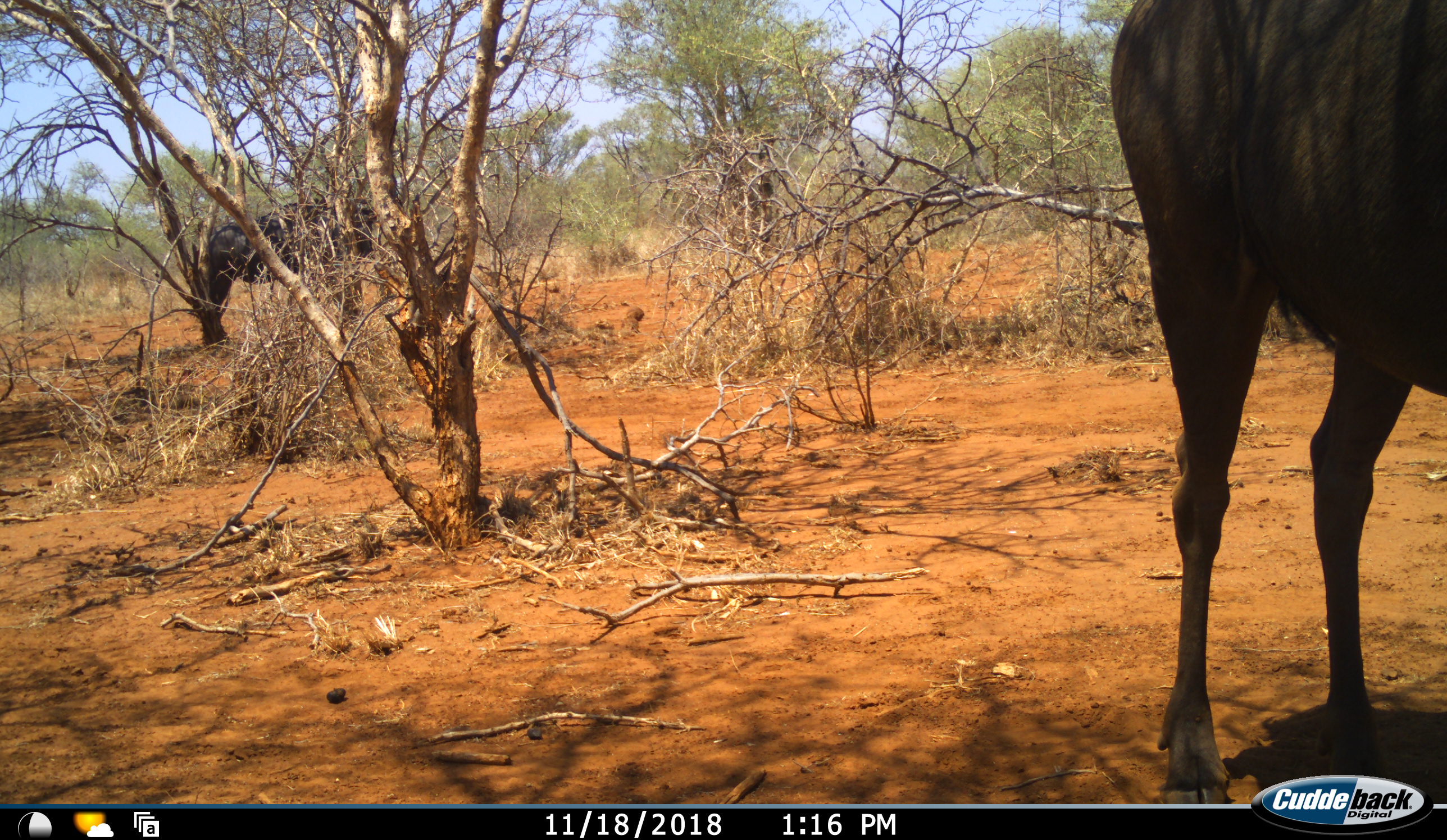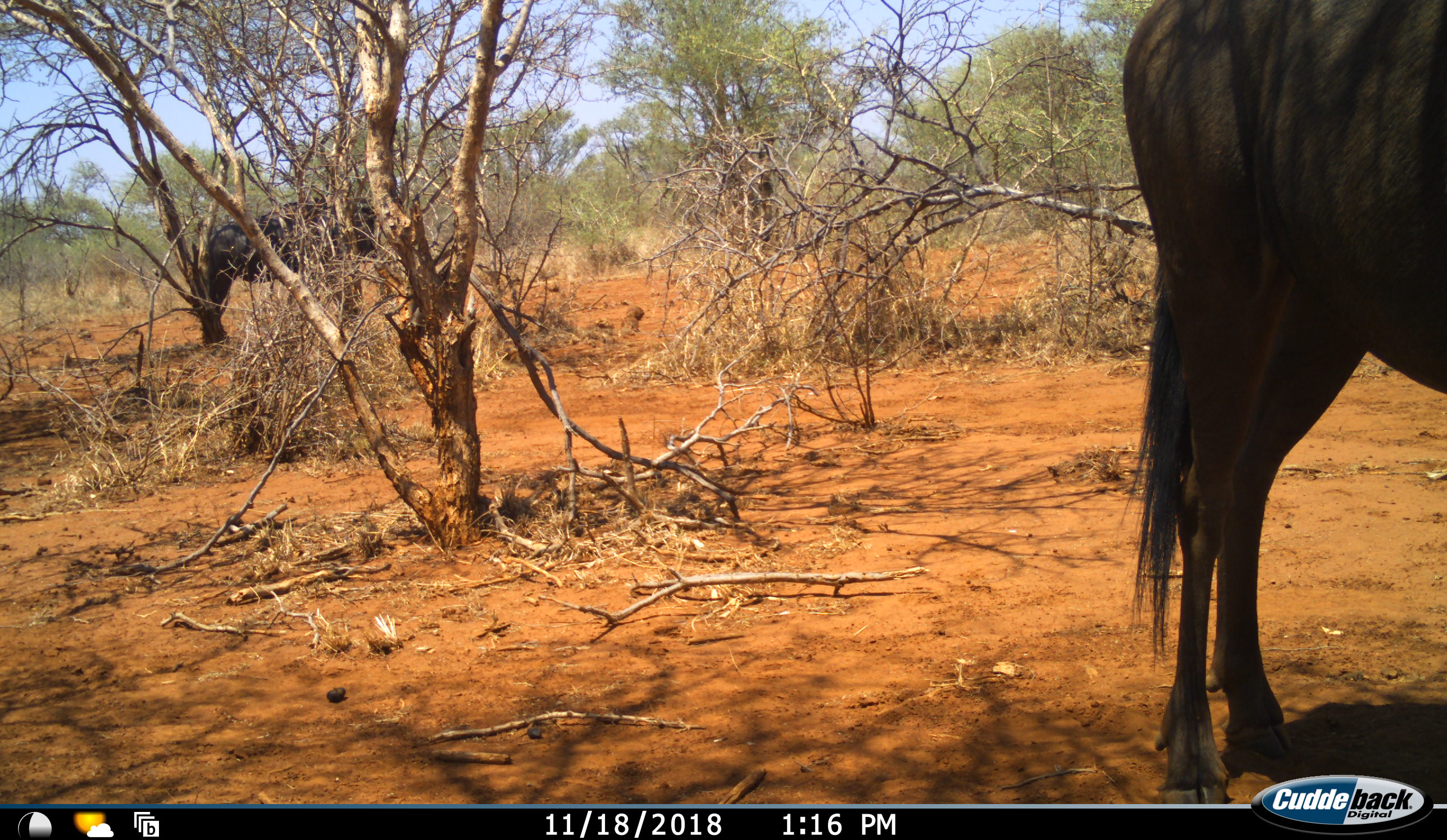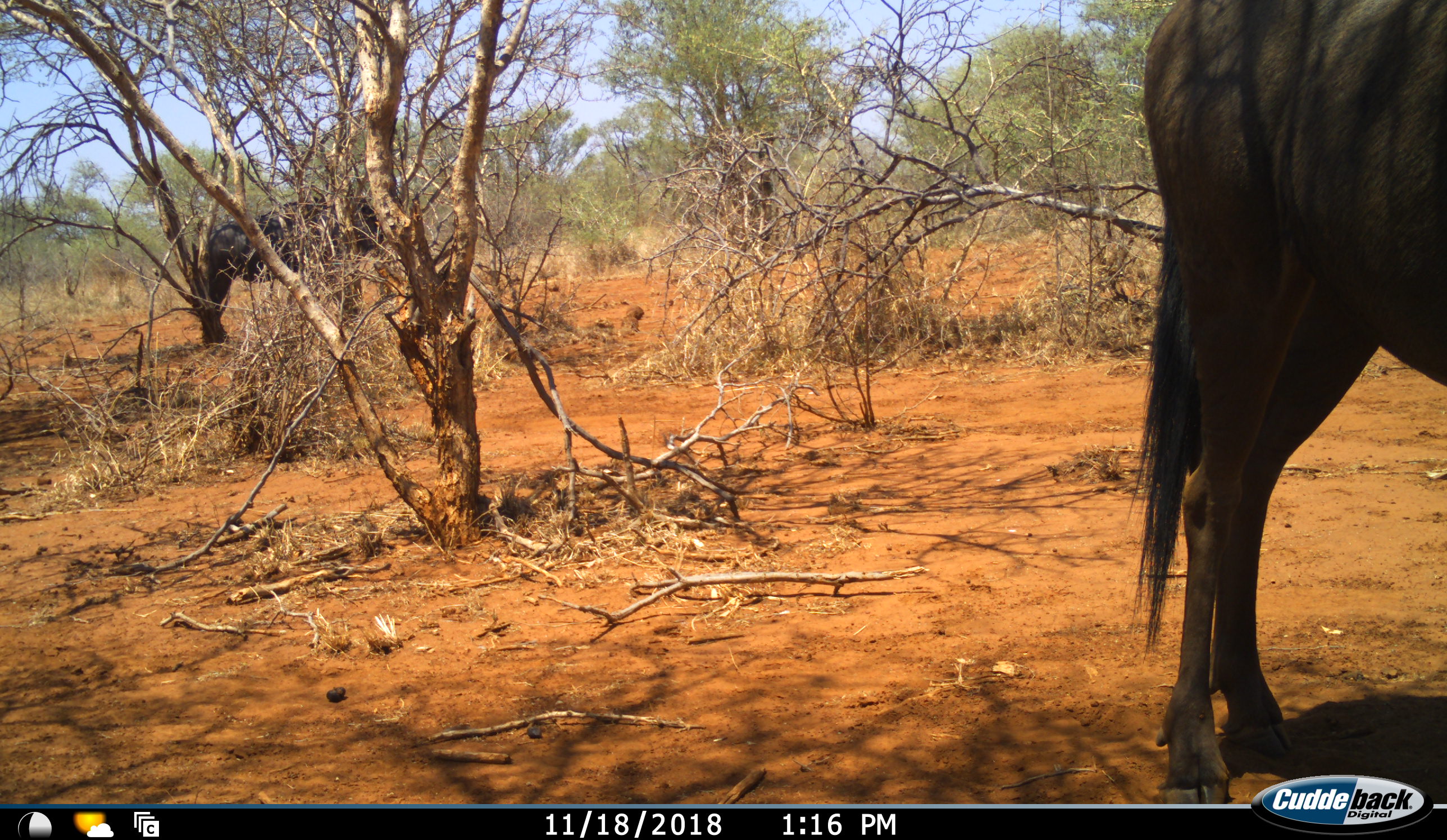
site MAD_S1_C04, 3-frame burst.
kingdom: Animalia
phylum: Chordata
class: Mammalia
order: Artiodactyla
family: Bovidae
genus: Connochaetes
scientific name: Connochaetes taurinus taurinus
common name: blue wildebeest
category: wildebeestblue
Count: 2.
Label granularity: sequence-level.